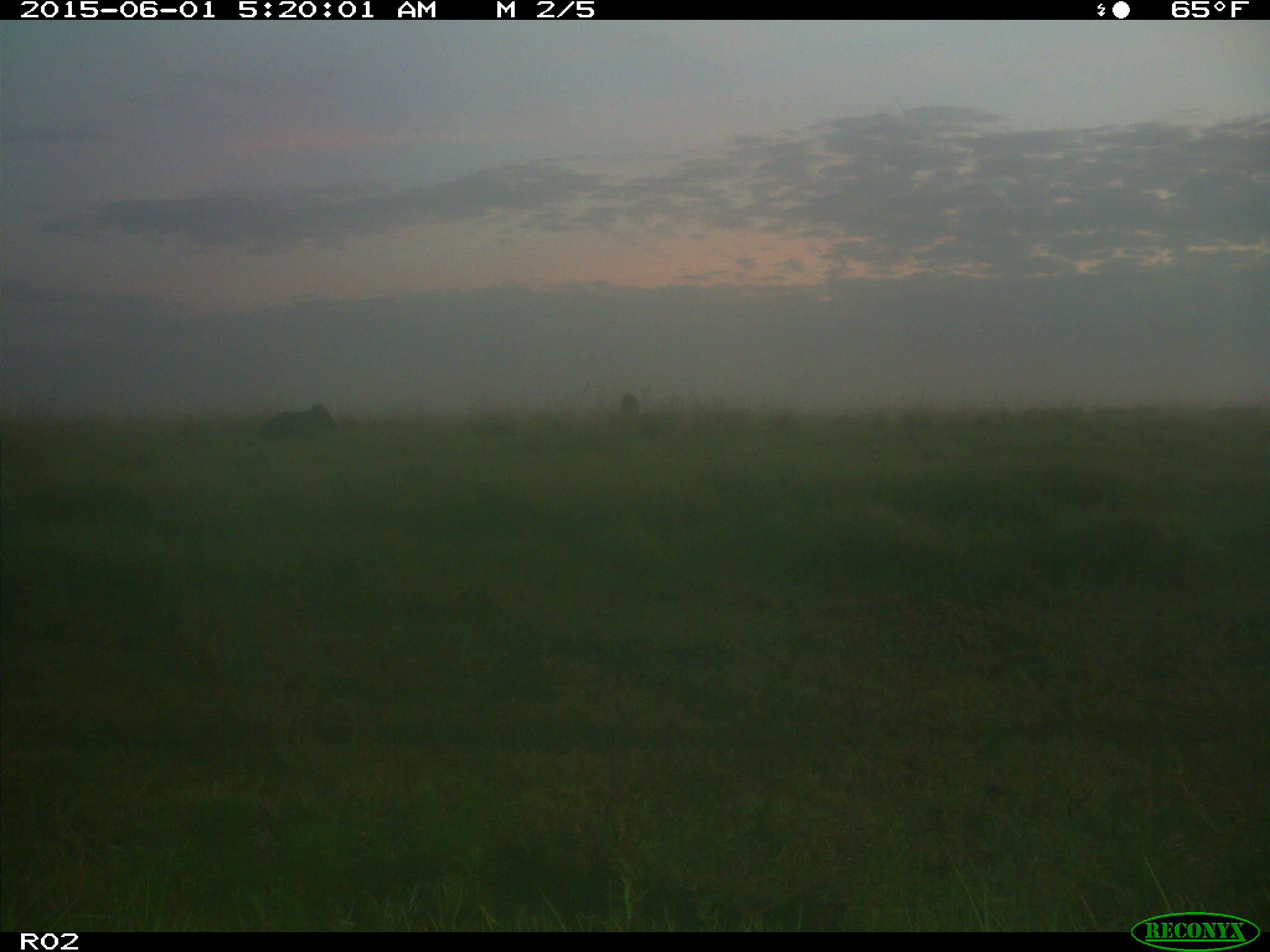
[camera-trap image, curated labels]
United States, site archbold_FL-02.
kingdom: Animalia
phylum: Chordata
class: Mammalia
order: Artiodactyla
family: Bovidae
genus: Bos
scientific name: Bos taurus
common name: domestic cow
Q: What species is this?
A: Bos taurus (domestic cow).